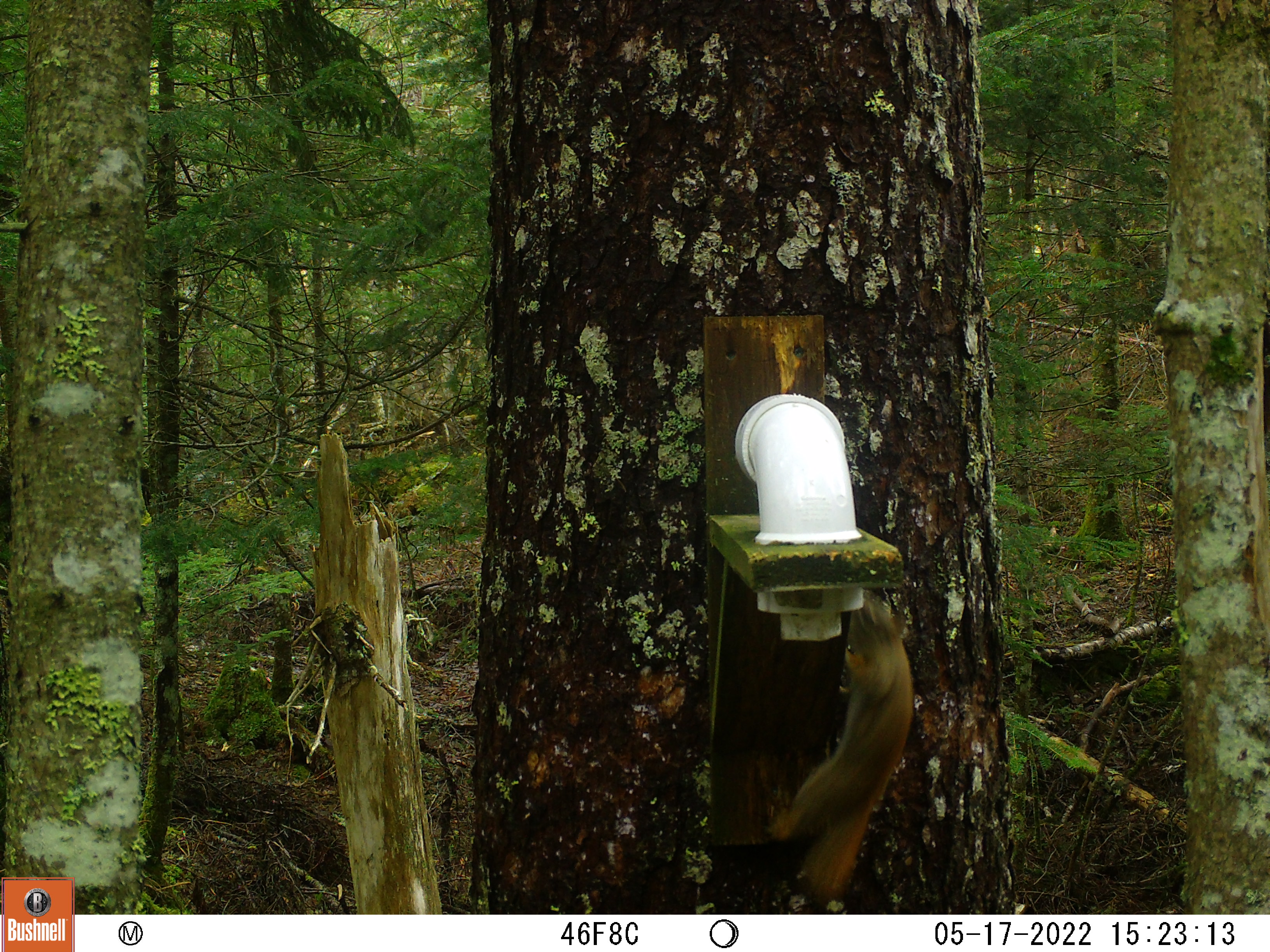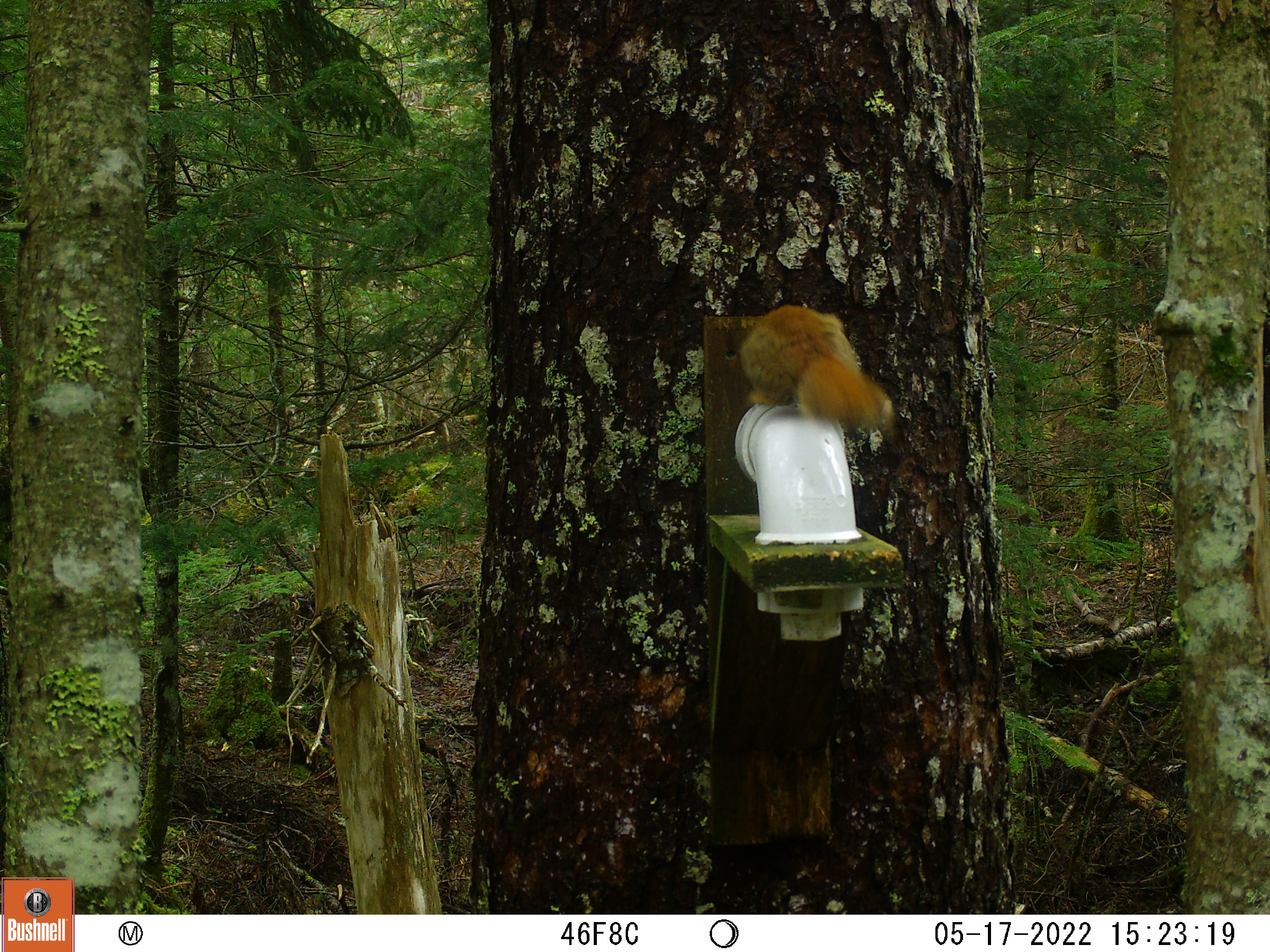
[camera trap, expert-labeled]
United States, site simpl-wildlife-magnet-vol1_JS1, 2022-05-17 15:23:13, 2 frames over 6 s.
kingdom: Animalia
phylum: Chordata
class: Mammalia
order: Rodentia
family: Sciuridae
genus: Tamiasciurus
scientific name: Tamiasciurus hudsonicus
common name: red squirrel